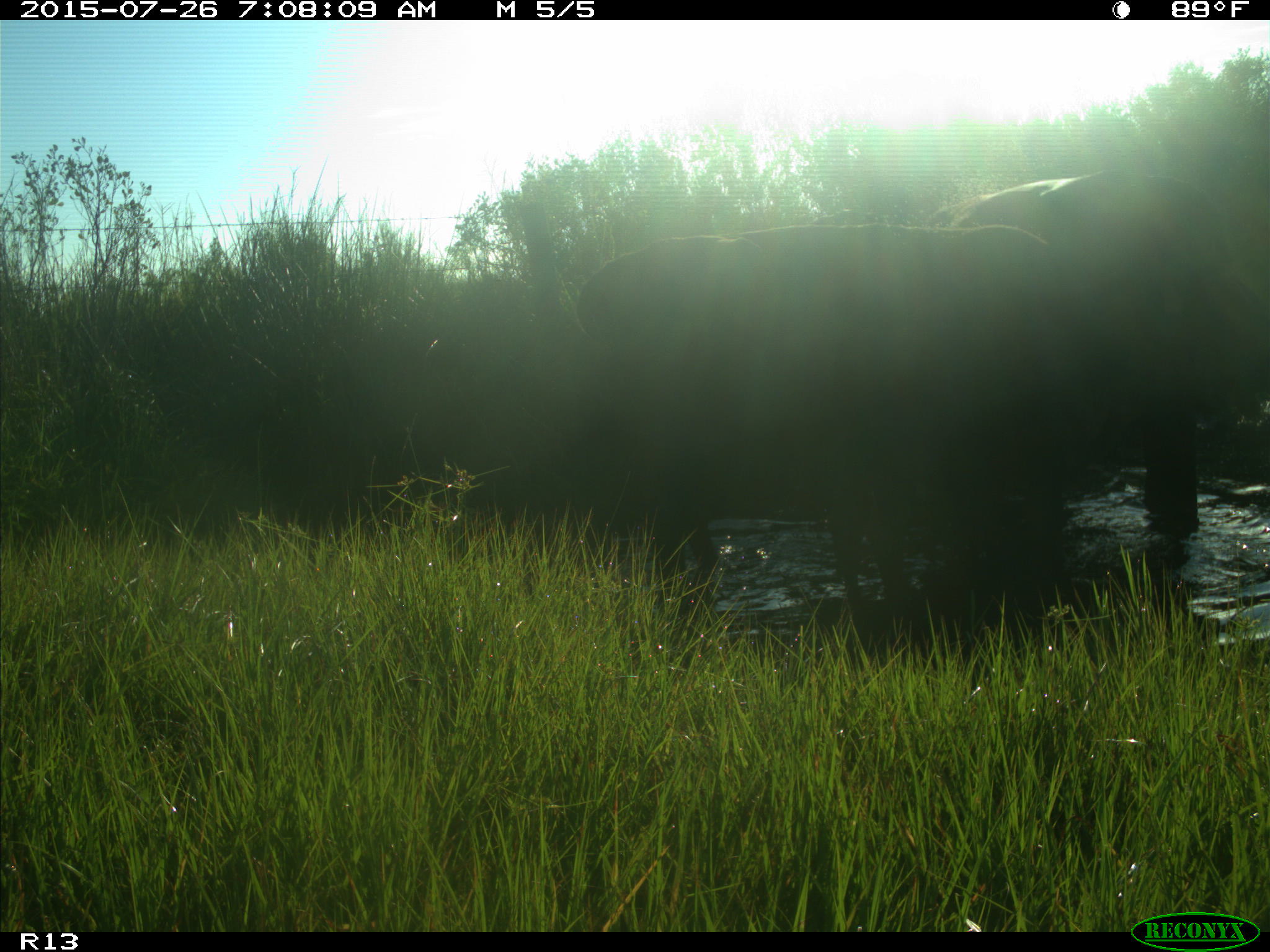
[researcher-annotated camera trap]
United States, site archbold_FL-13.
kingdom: Animalia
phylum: Chordata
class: Mammalia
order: Artiodactyla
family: Bovidae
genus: Bos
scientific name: Bos taurus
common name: domestic cow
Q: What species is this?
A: Bos taurus (domestic cow).